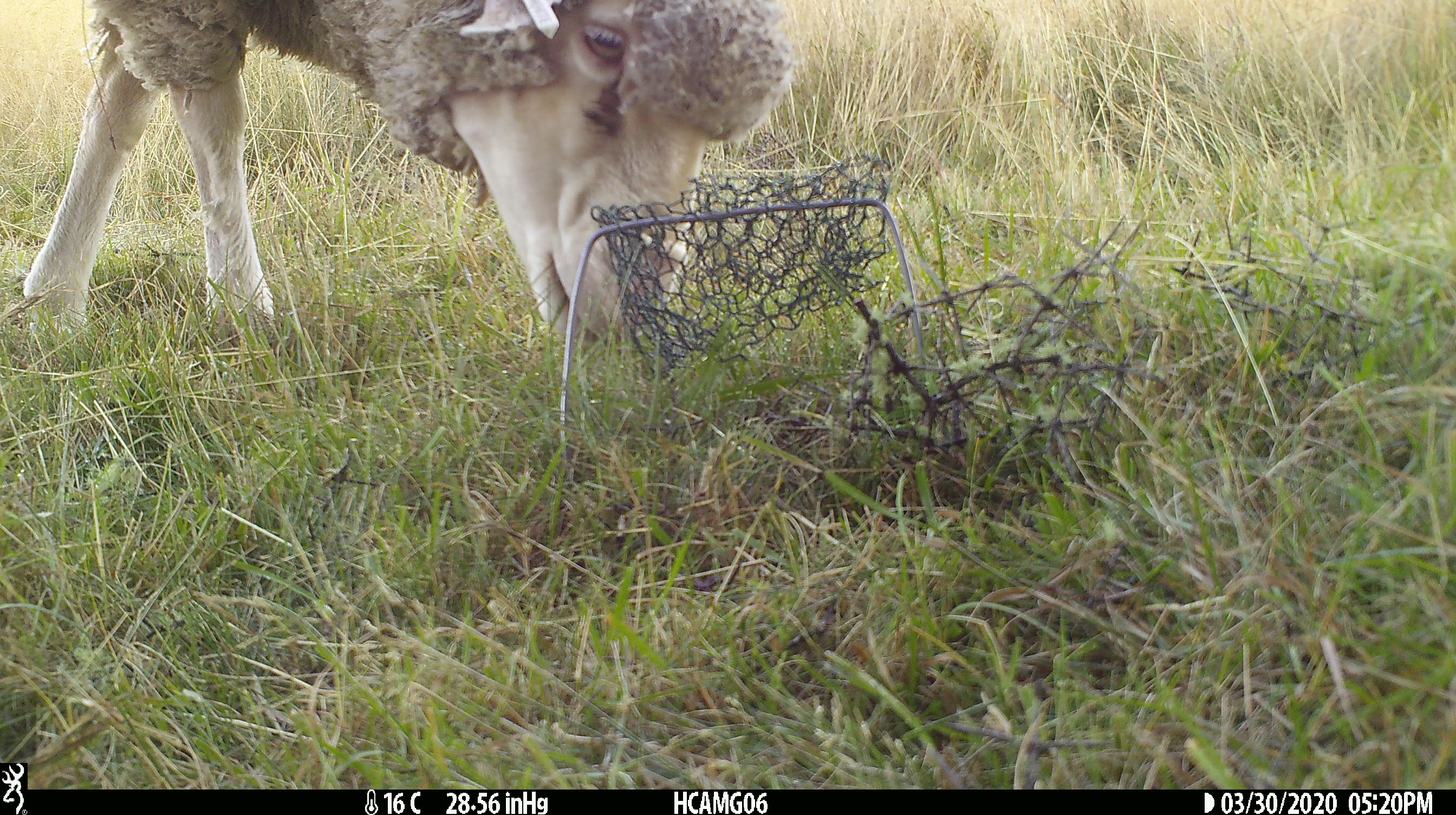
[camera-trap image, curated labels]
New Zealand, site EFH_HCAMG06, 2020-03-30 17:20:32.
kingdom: Animalia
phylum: Chordata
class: Mammalia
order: Artiodactyla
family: Bovidae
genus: Ovis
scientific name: Ovis aries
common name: domestic sheep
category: sheep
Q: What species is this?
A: Sheep (domestic sheep) (Ovis aries).